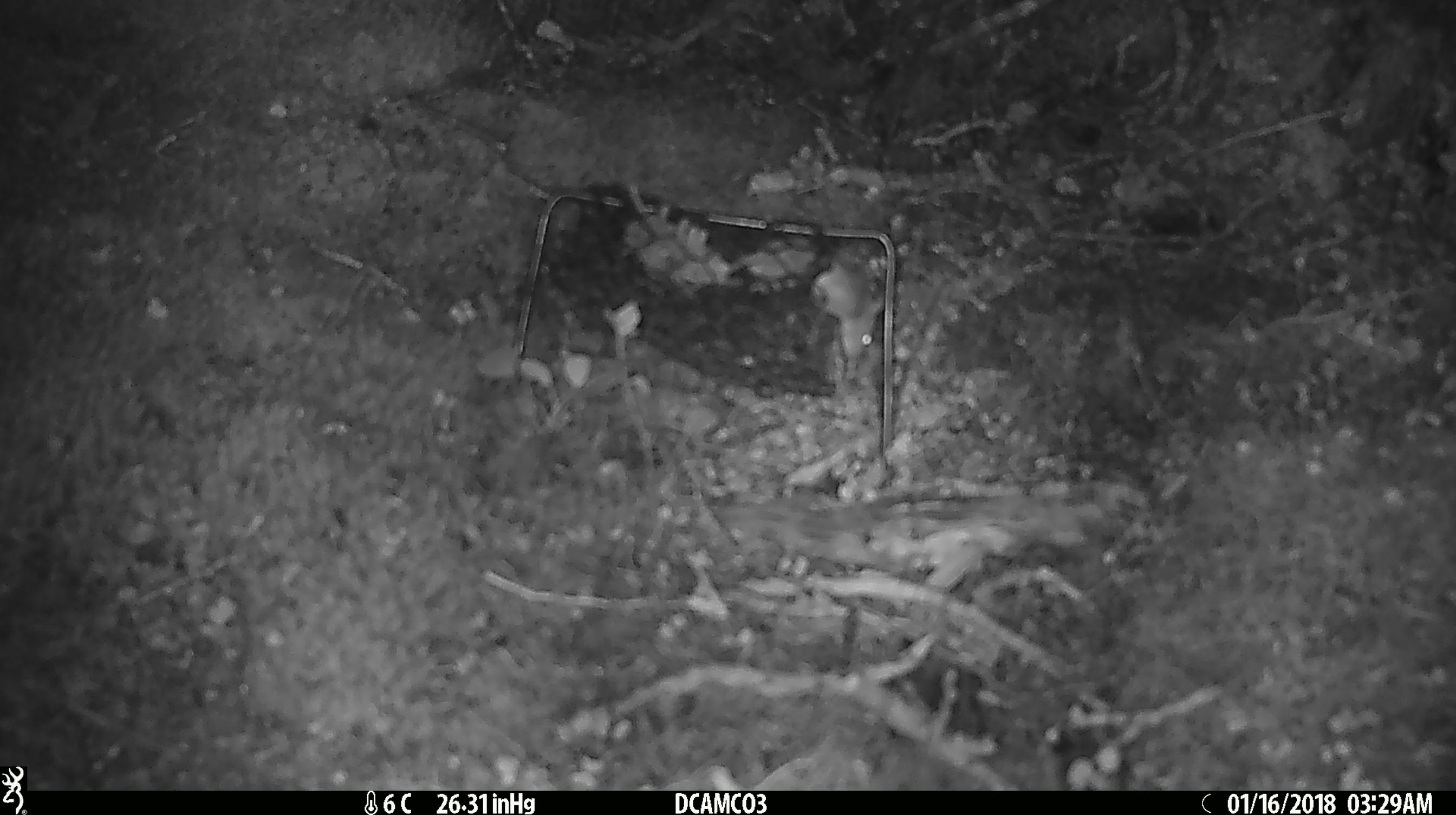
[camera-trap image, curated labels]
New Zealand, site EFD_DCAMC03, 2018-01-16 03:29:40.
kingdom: Animalia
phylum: Chordata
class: Mammalia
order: Rodentia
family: Muridae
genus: Mus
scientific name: Mus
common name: mouse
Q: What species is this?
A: Mouse (Mus).